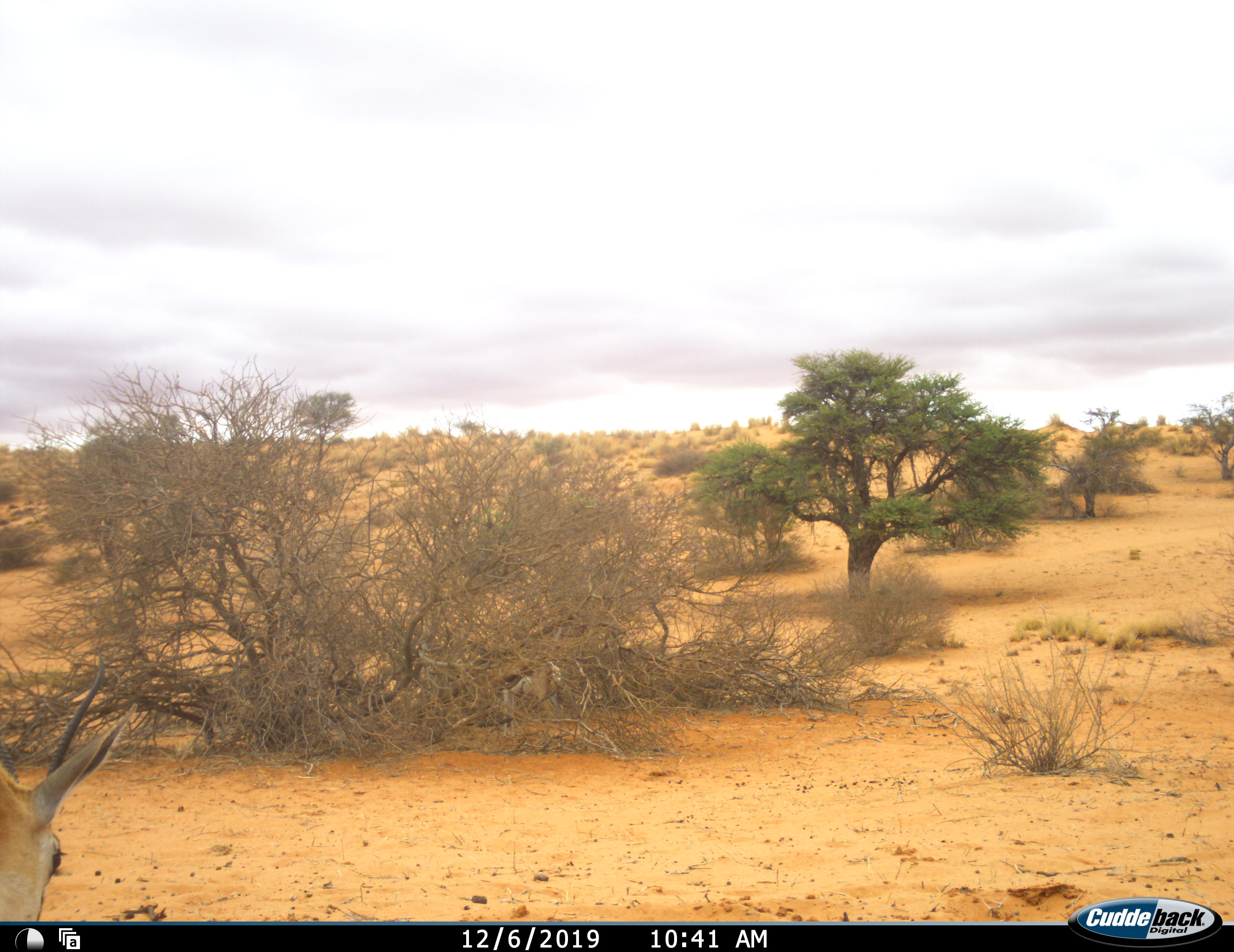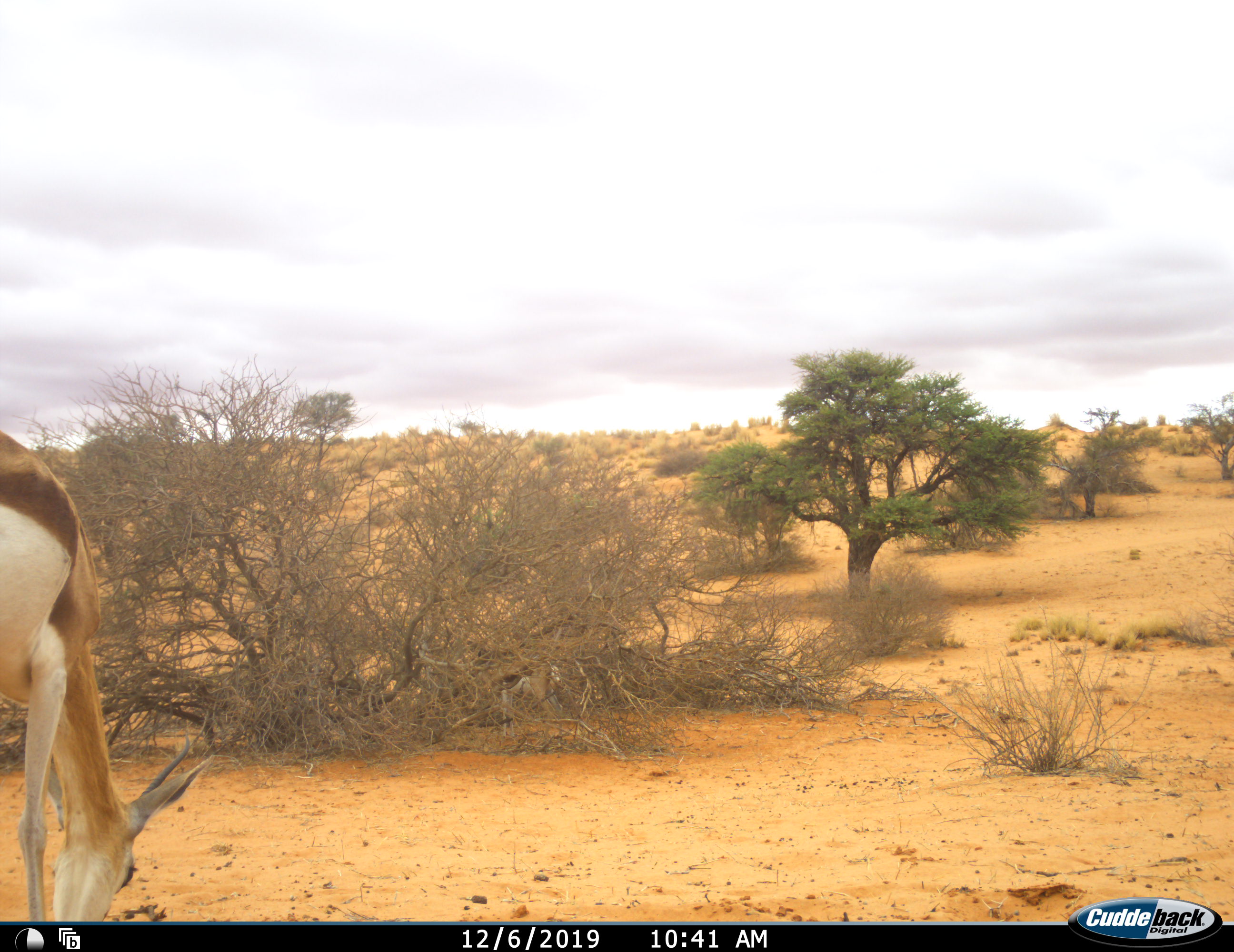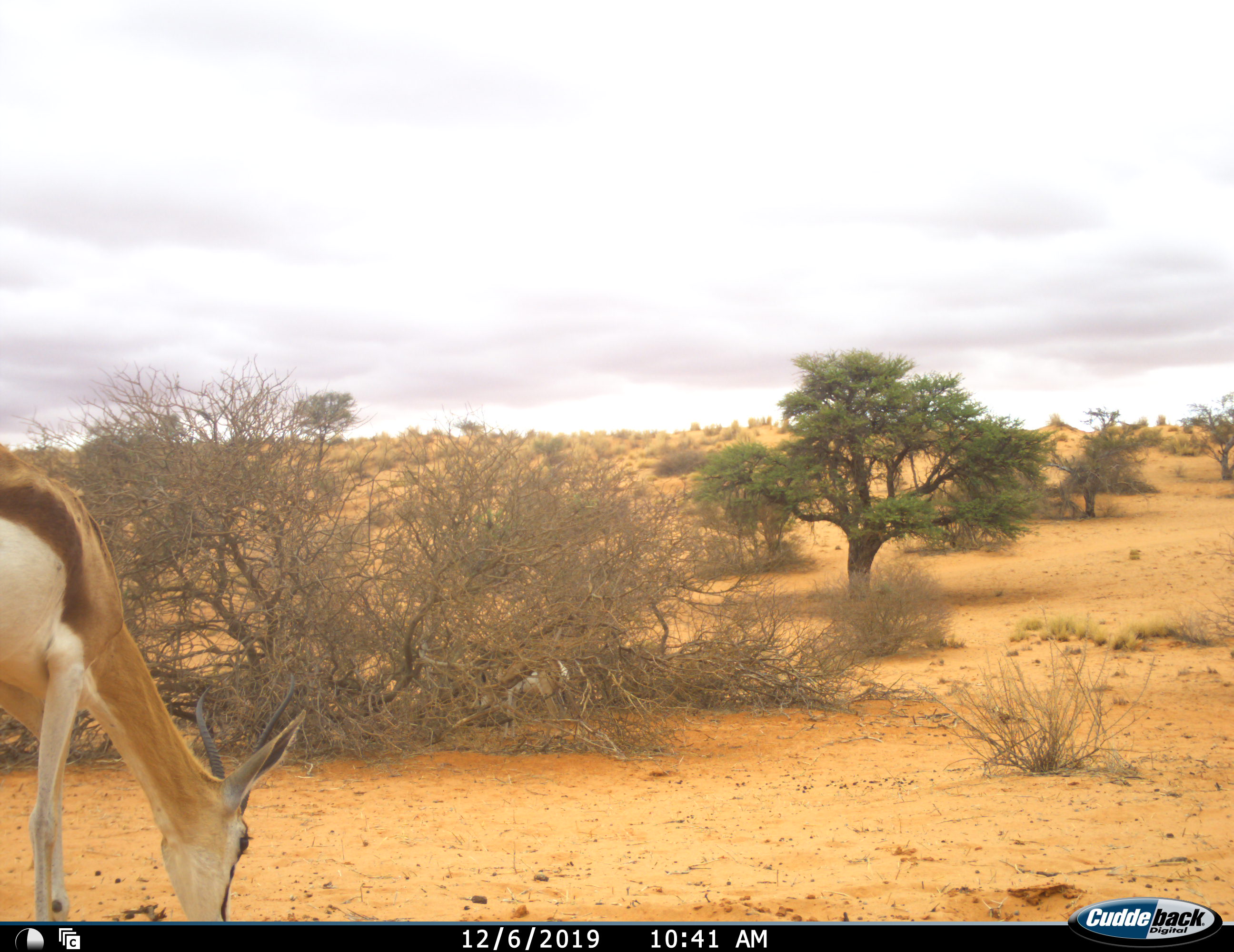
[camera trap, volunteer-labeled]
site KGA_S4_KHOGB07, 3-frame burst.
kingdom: Animalia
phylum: Chordata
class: Mammalia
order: Artiodactyla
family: Bovidae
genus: Antidorcas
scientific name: Antidorcas marsupialis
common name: springbok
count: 2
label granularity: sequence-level